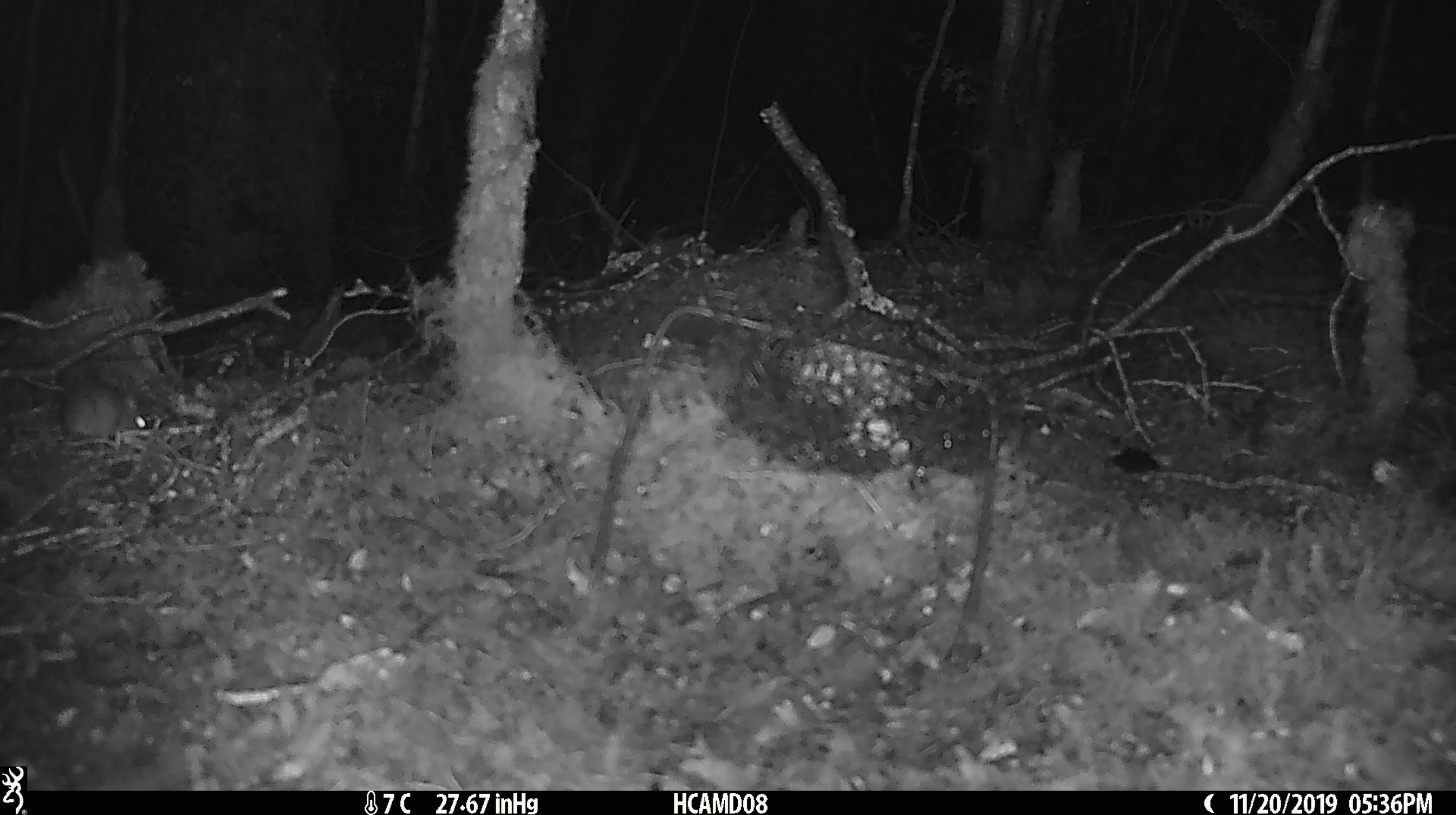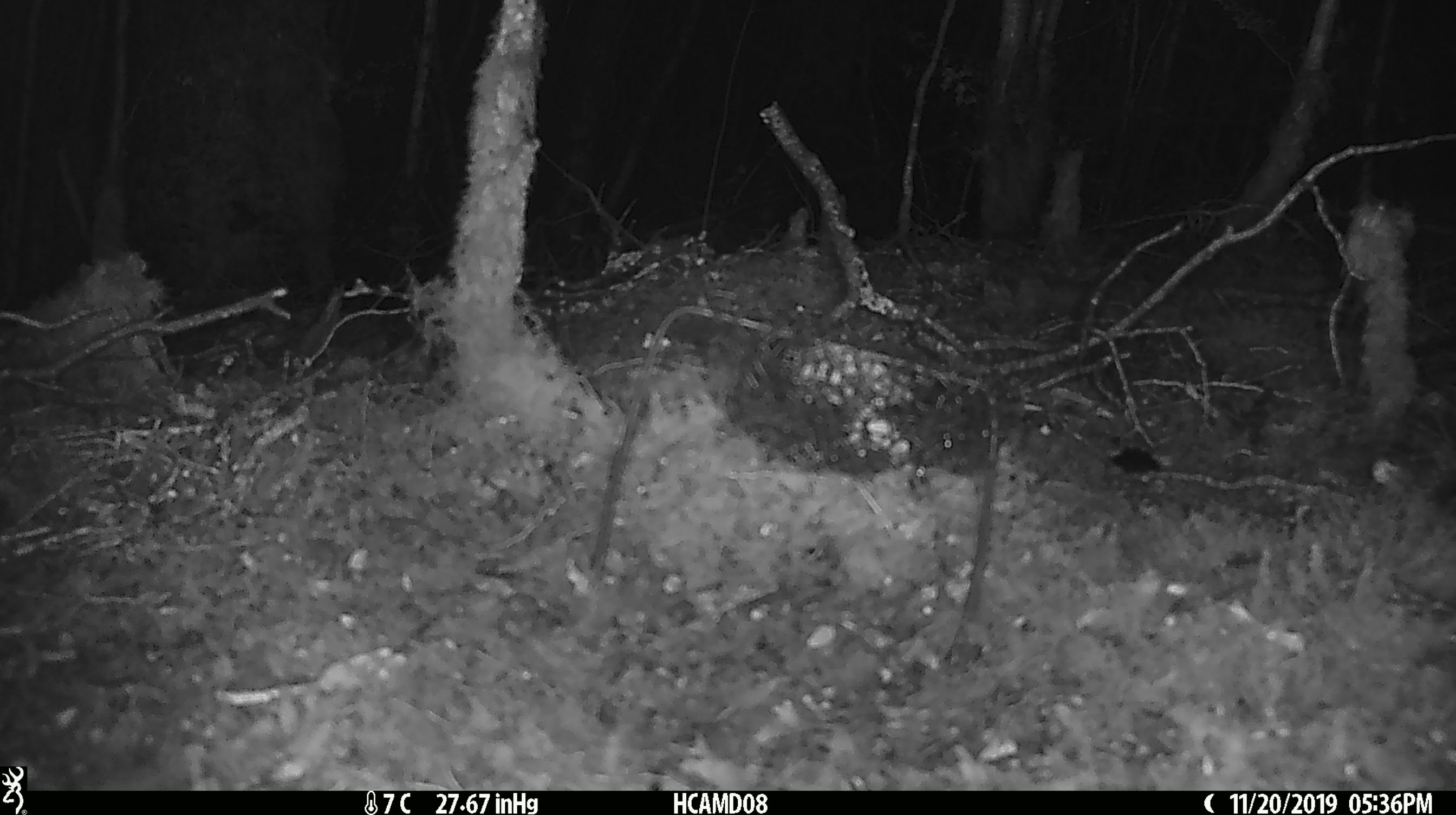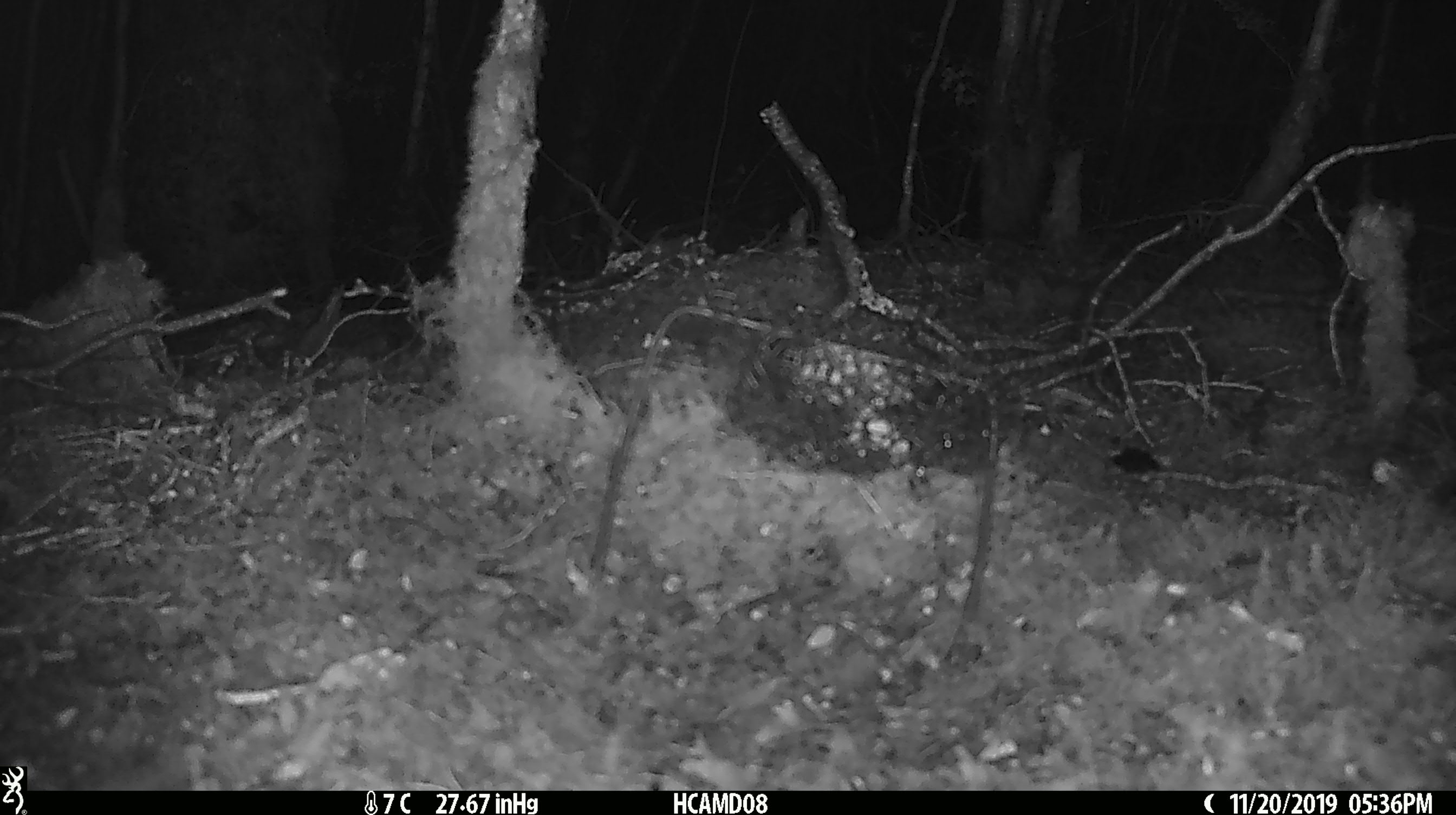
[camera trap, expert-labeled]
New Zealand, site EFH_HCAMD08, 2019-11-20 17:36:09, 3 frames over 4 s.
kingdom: Animalia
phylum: Chordata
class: Mammalia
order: Rodentia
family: Muridae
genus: Mus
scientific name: Mus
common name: mouse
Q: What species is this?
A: Mouse (Mus).